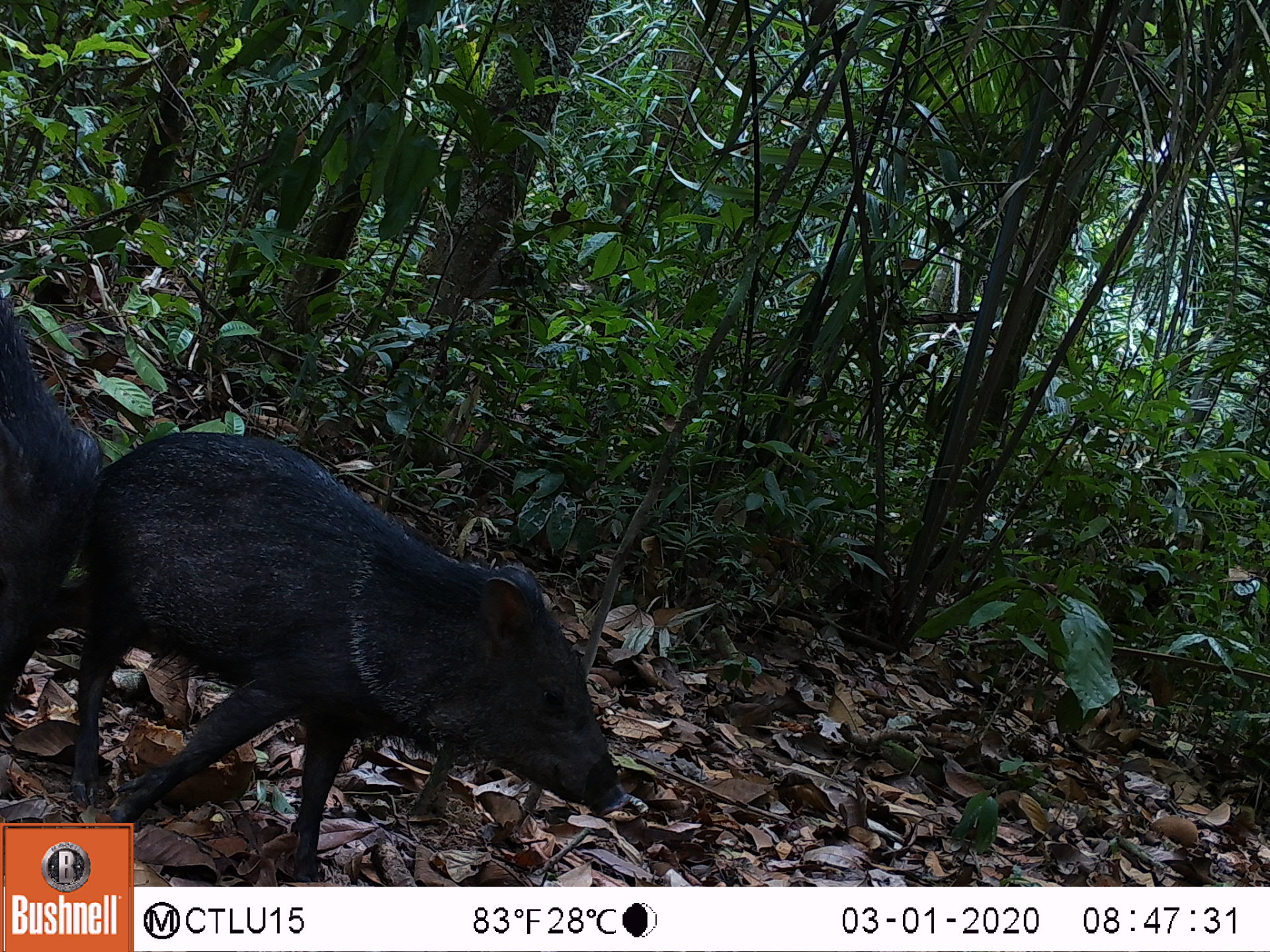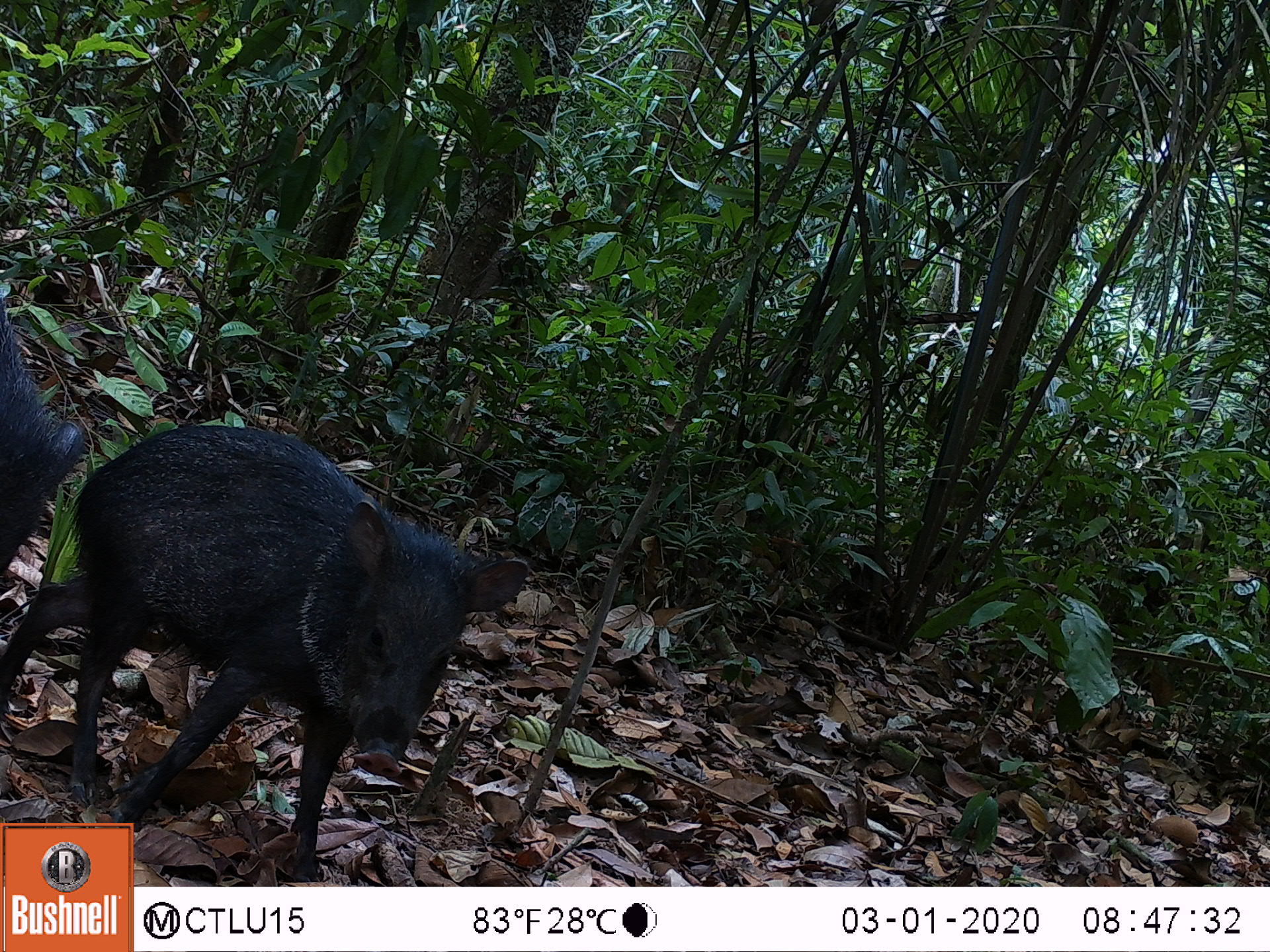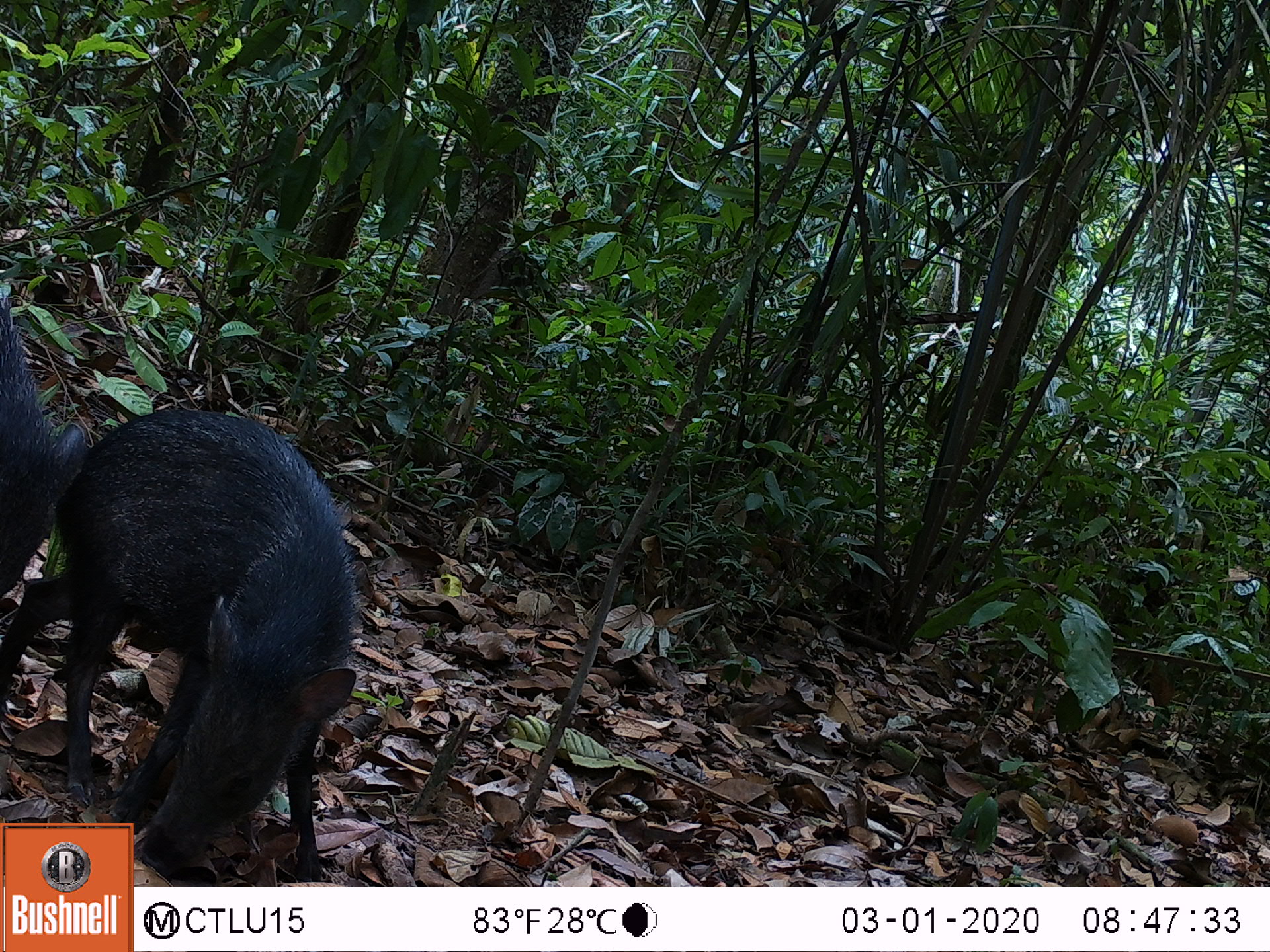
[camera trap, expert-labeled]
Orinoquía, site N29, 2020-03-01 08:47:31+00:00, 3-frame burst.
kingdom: Animalia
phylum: Chordata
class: Mammalia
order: Artiodactyla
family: Tayassuidae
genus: Pecari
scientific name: Pecari tajacu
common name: collared peccary